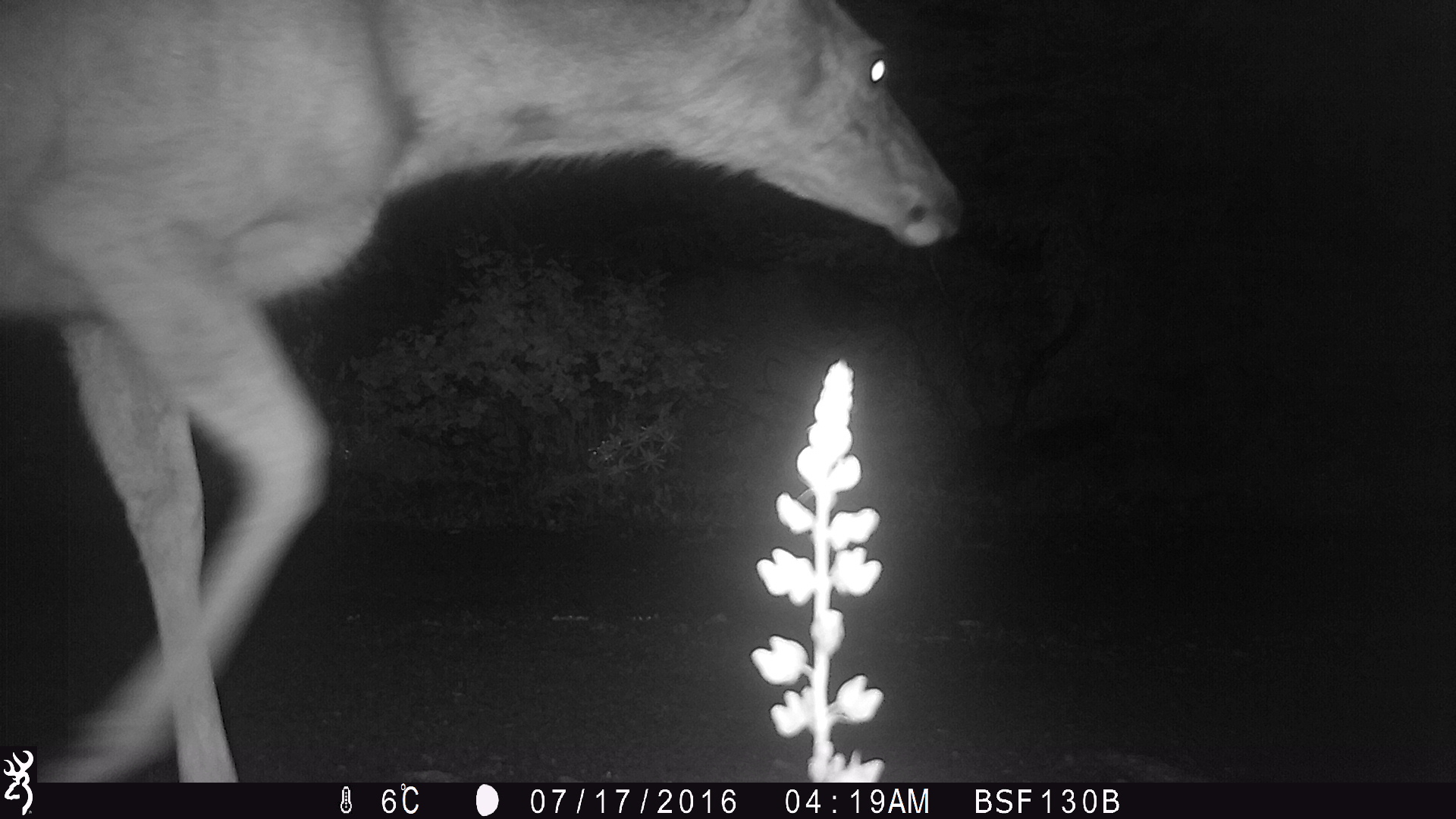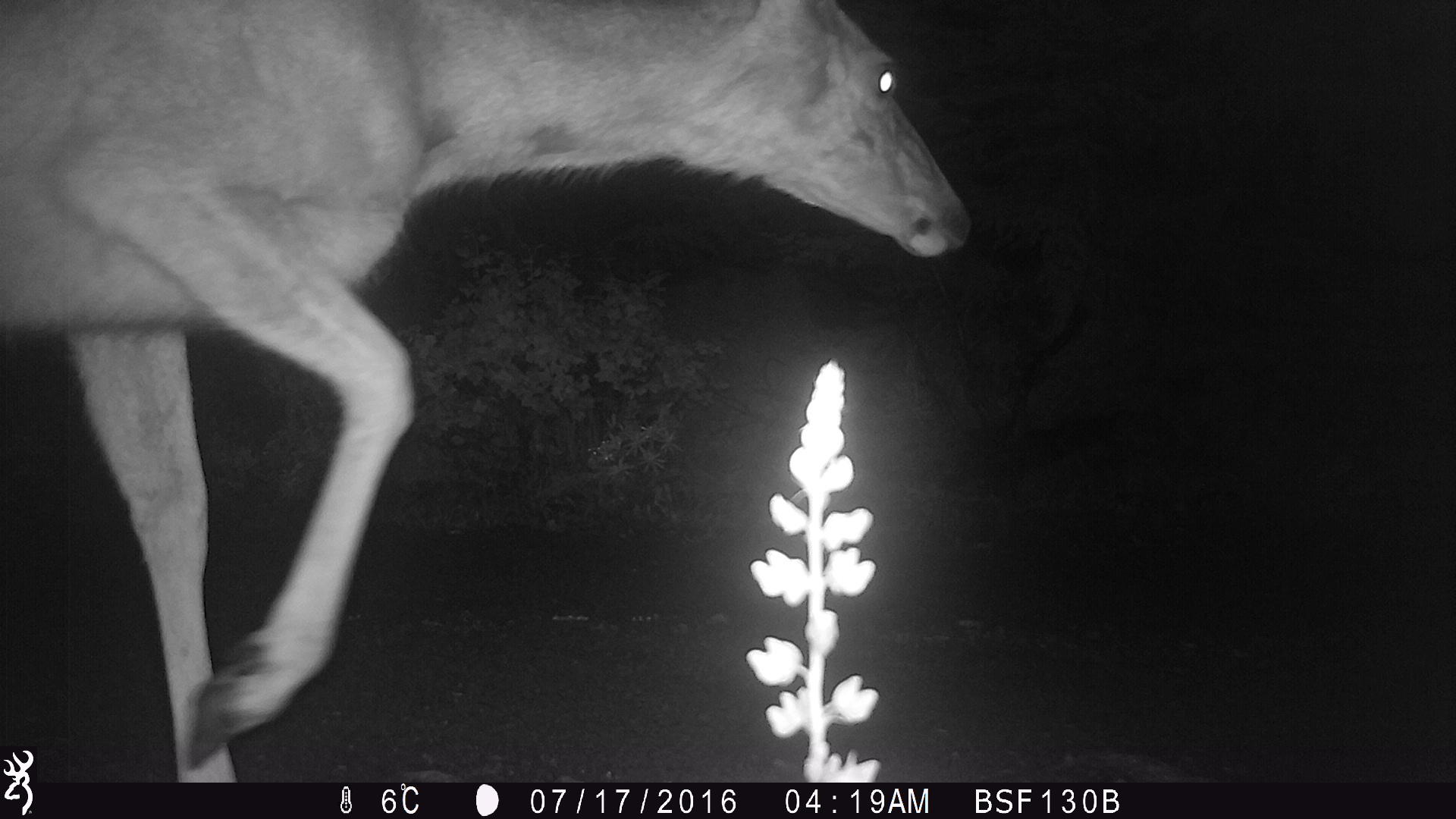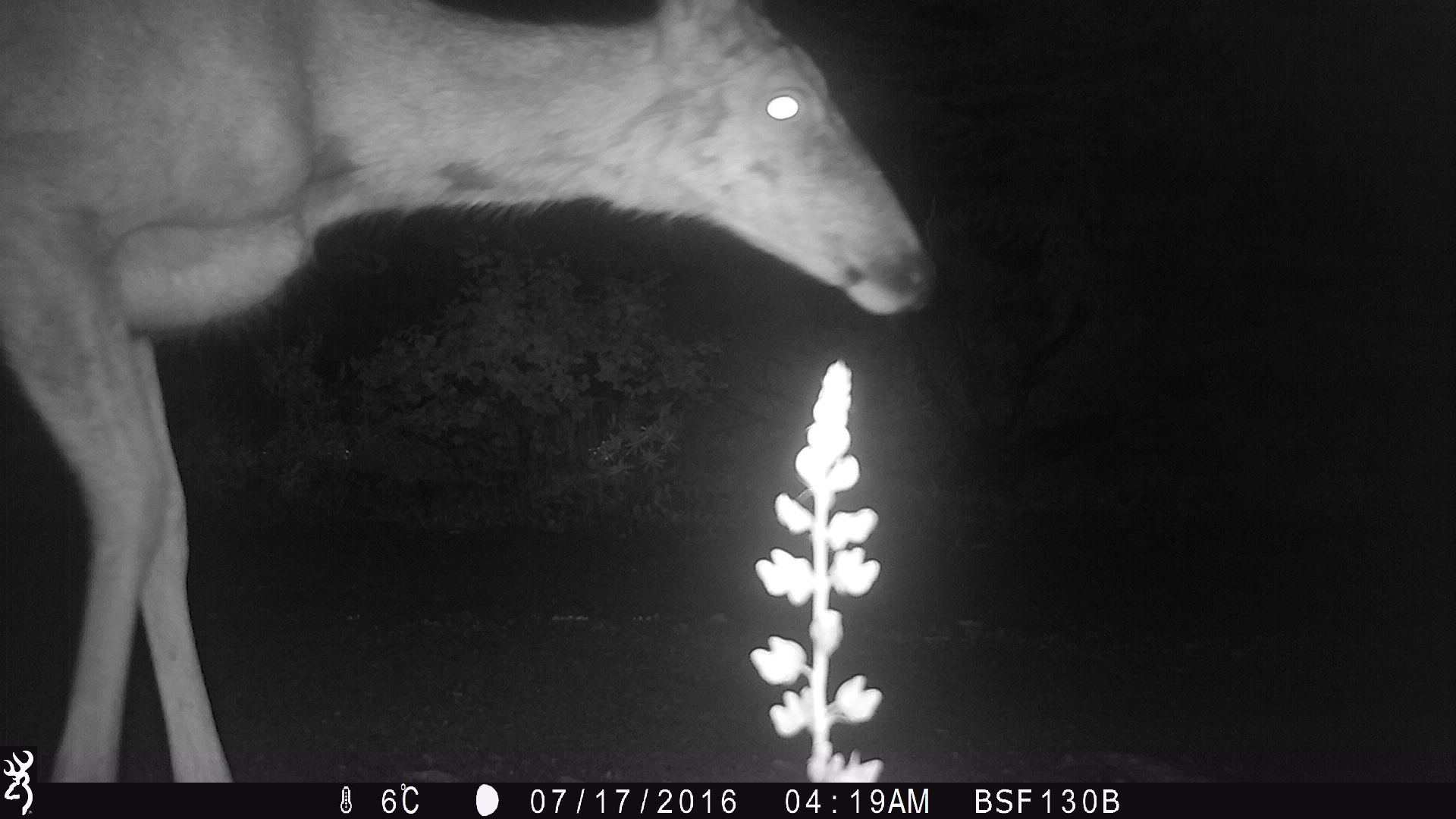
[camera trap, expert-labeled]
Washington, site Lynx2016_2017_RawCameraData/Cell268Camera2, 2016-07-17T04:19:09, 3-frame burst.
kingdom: Animalia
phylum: Chordata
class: Mammalia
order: Artiodactyla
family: Cervidae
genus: Odocoileus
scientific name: Odocoileus hemionus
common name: mule deer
Odocoileus hemionus (mule deer). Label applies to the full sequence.